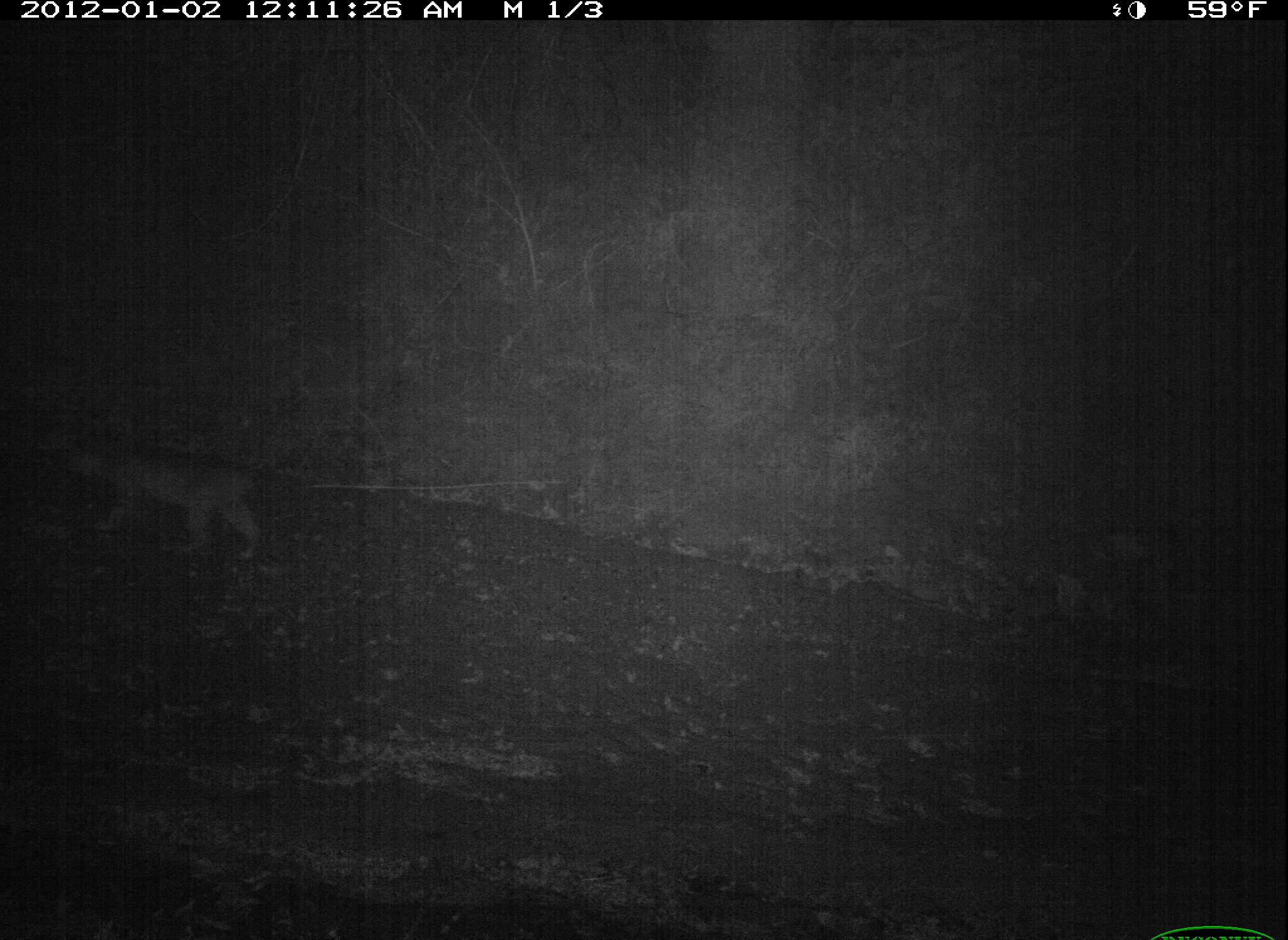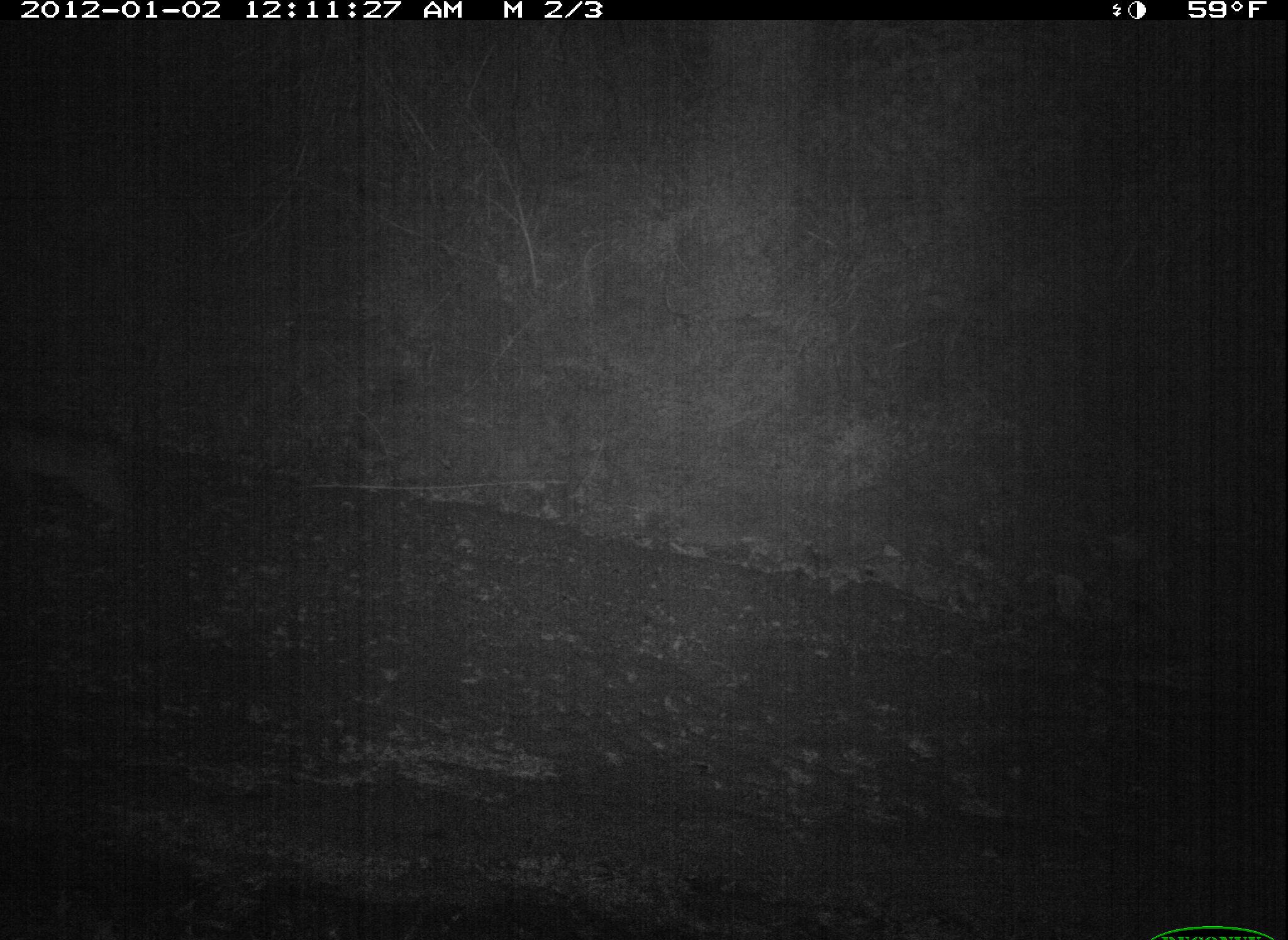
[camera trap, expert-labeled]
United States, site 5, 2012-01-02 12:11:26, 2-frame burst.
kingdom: Animalia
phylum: Chordata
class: Mammalia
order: Carnivora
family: Felidae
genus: Lynx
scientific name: Lynx rufus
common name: bobcat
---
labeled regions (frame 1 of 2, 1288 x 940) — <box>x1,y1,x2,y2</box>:
bobcat: <box>59,441,268,566</box>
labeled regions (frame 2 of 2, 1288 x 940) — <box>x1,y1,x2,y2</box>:
bobcat: <box>0,413,145,552</box>